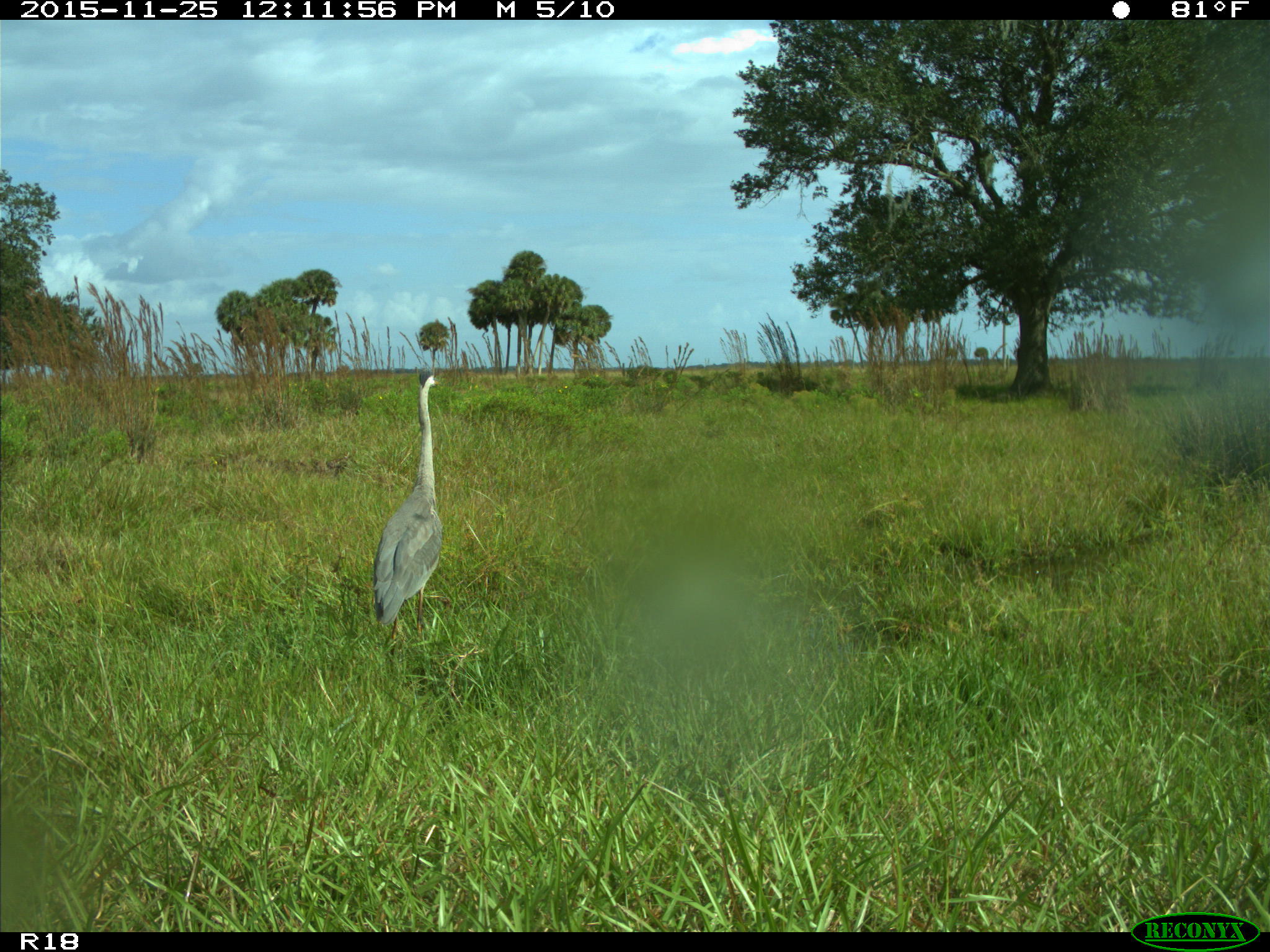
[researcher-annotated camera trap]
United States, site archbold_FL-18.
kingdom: Animalia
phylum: Chordata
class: Aves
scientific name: Aves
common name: birds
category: unidentified bird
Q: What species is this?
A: Unidentified bird (birds) (Aves).